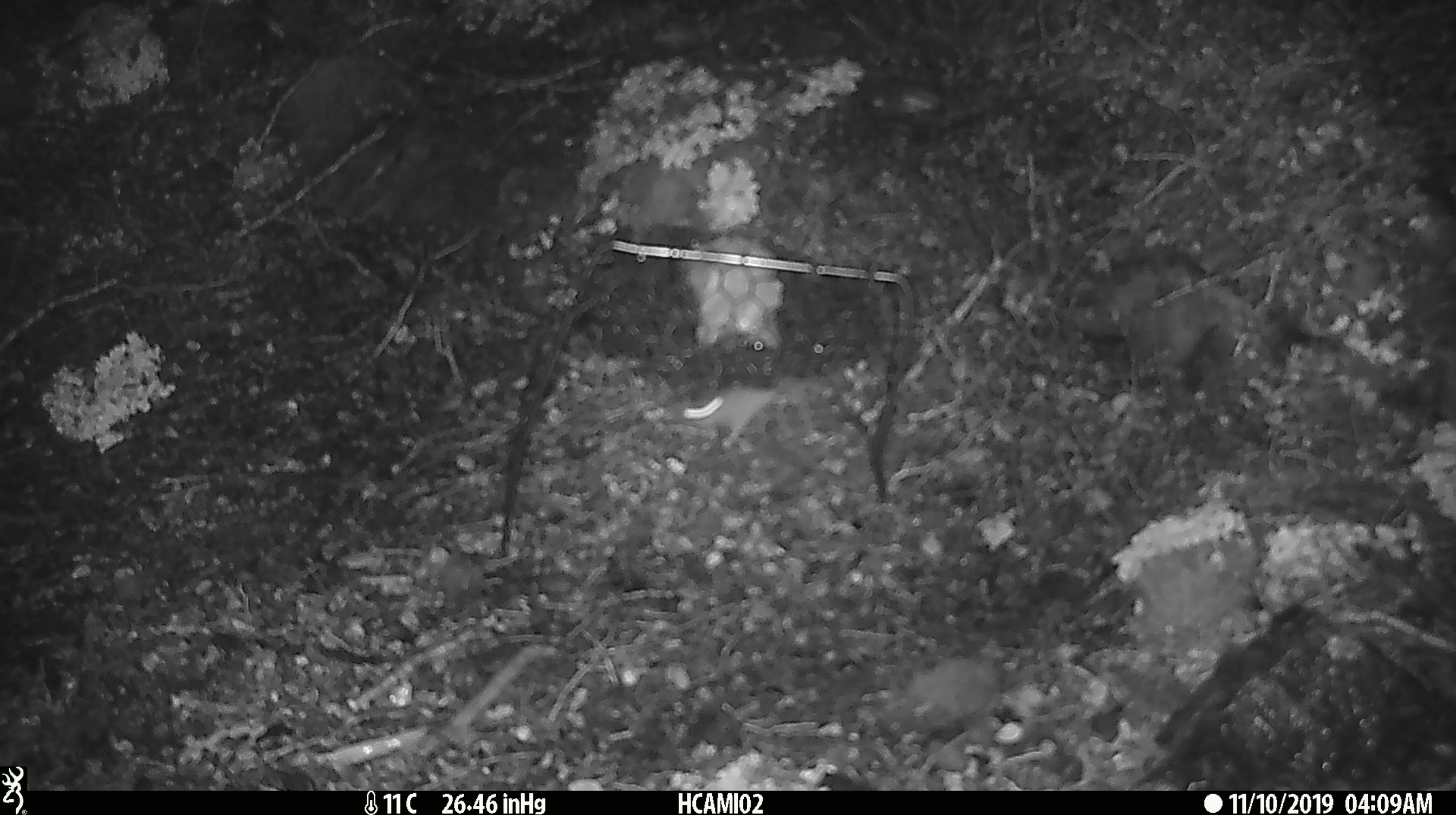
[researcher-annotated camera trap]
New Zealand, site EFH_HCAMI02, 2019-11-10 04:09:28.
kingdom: Animalia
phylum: Chordata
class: Mammalia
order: Rodentia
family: Muridae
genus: Mus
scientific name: Mus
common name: mouse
Mouse (Mus).